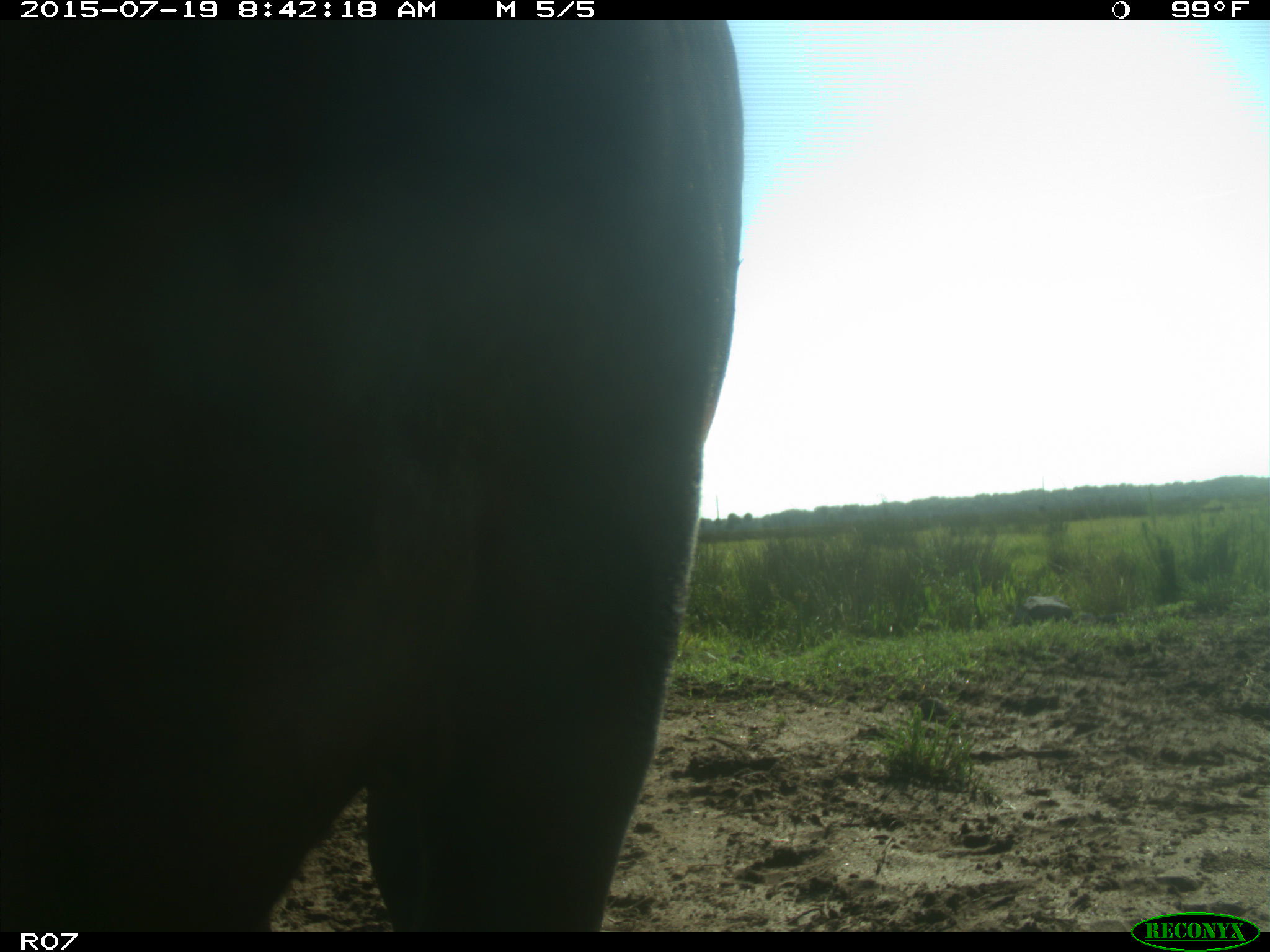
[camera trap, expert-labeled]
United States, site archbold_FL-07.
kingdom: Animalia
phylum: Chordata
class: Mammalia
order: Artiodactyla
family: Bovidae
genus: Bos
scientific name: Bos taurus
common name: domestic cow